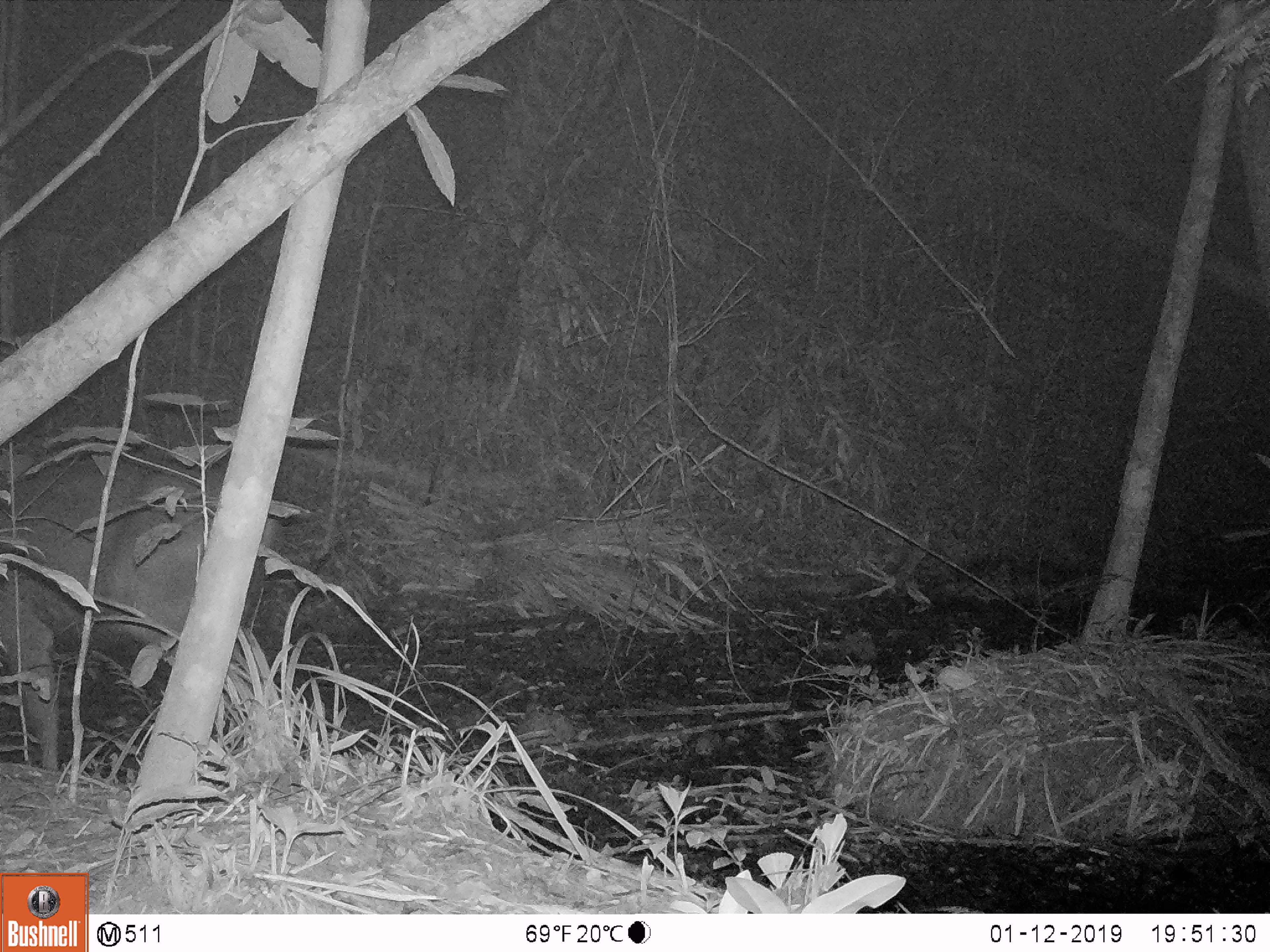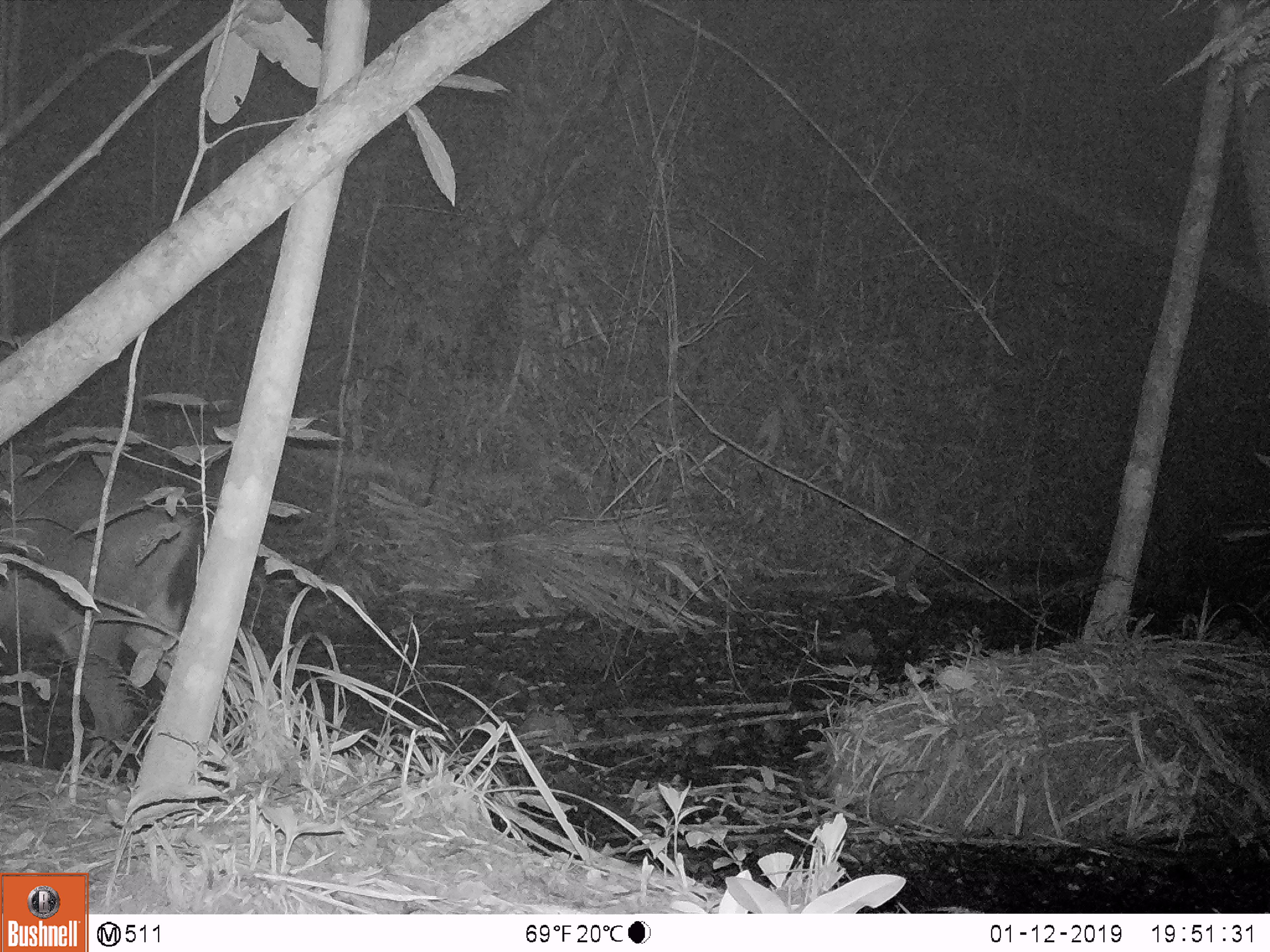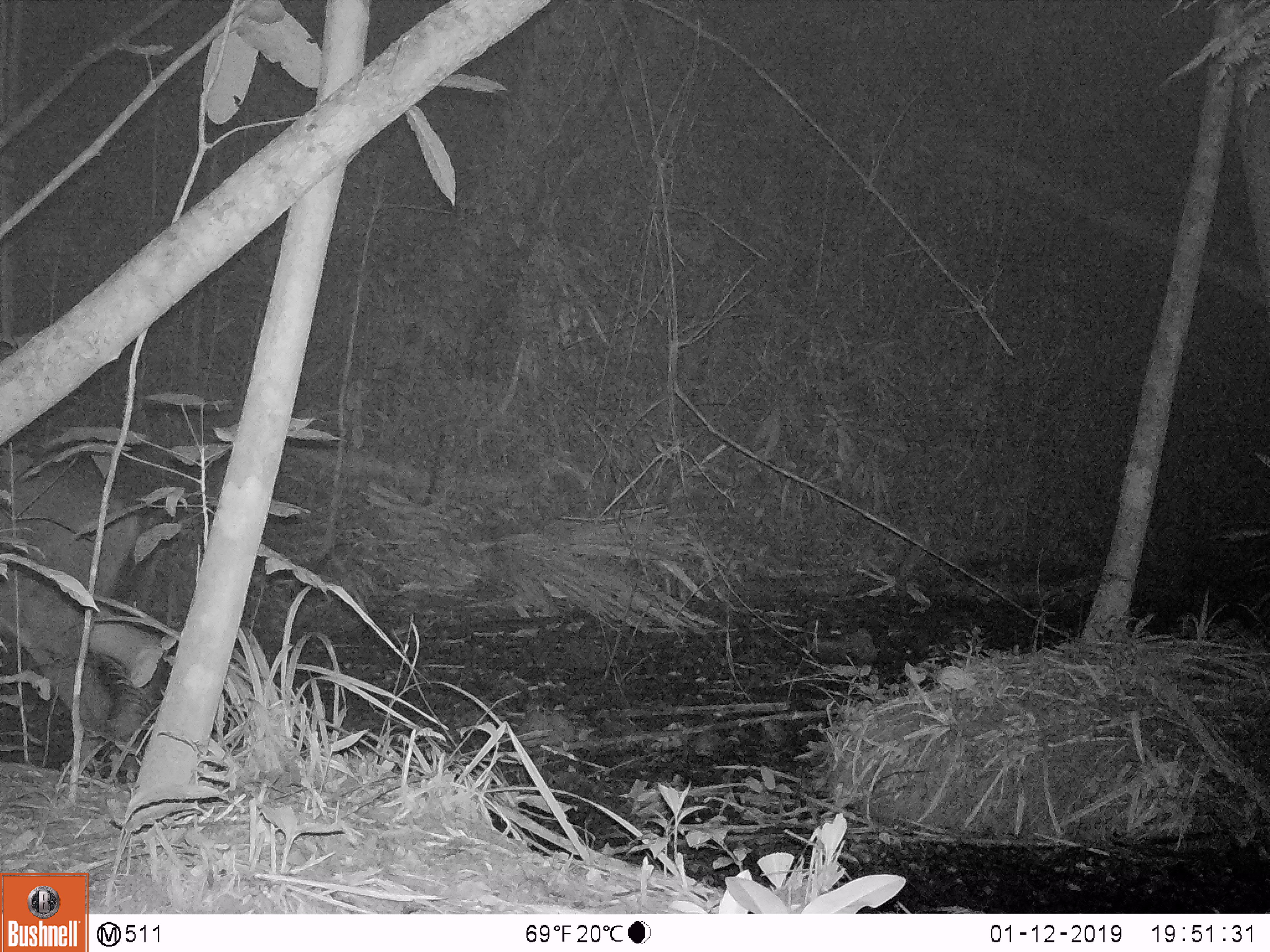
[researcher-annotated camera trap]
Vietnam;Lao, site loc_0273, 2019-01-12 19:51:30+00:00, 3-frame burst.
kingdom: Animalia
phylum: Chordata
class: Mammalia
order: Artiodactyla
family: Cervidae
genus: Rusa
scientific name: Rusa unicolor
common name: sambar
Sambar (Rusa unicolor). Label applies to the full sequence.